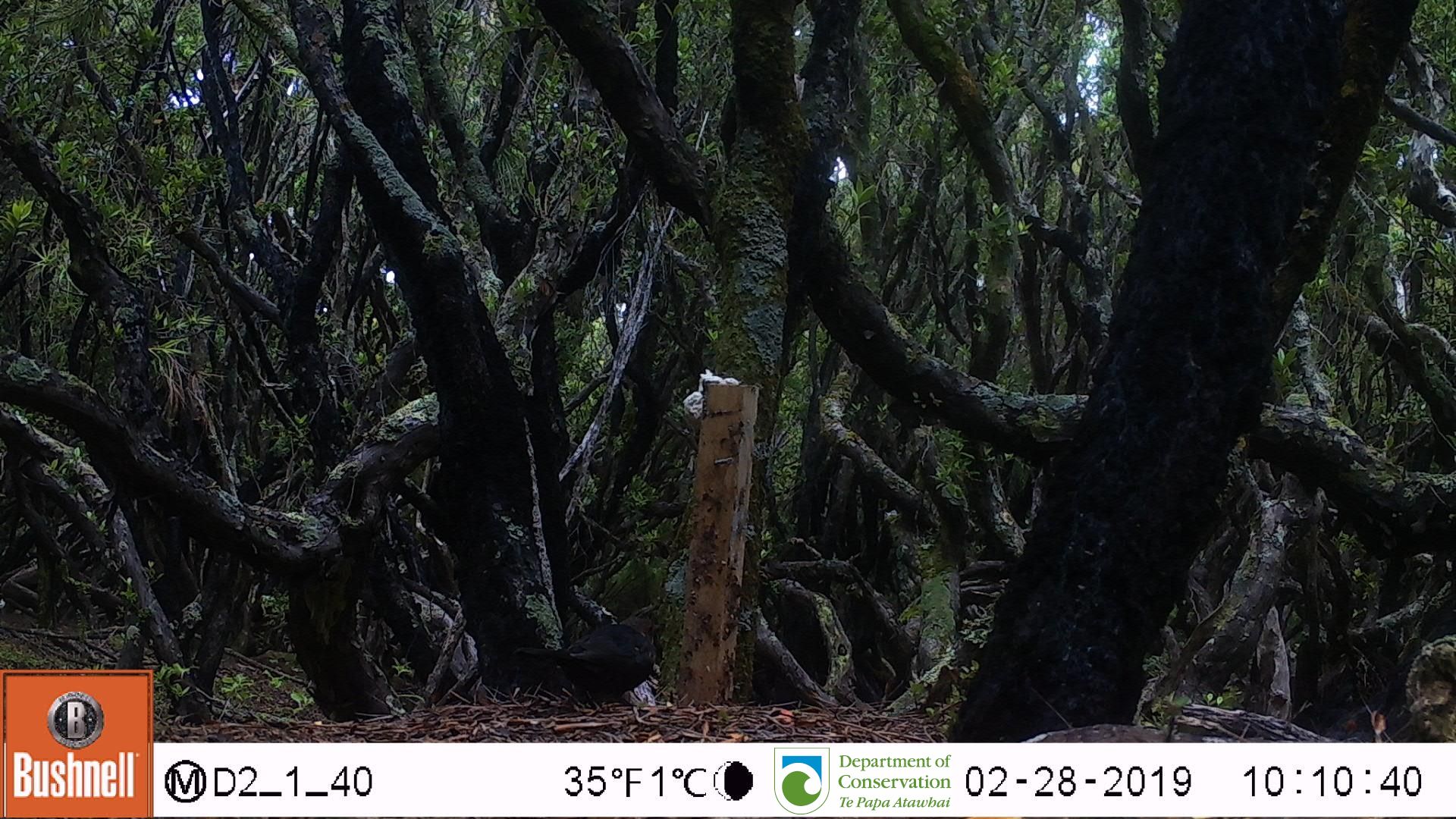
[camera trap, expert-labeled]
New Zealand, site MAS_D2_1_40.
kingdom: Animalia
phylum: Chordata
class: Aves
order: Passeriformes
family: Turdidae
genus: Turdus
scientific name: Turdus merula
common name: eurasian blackbird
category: blackbird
Blackbird (eurasian blackbird) (Turdus merula).